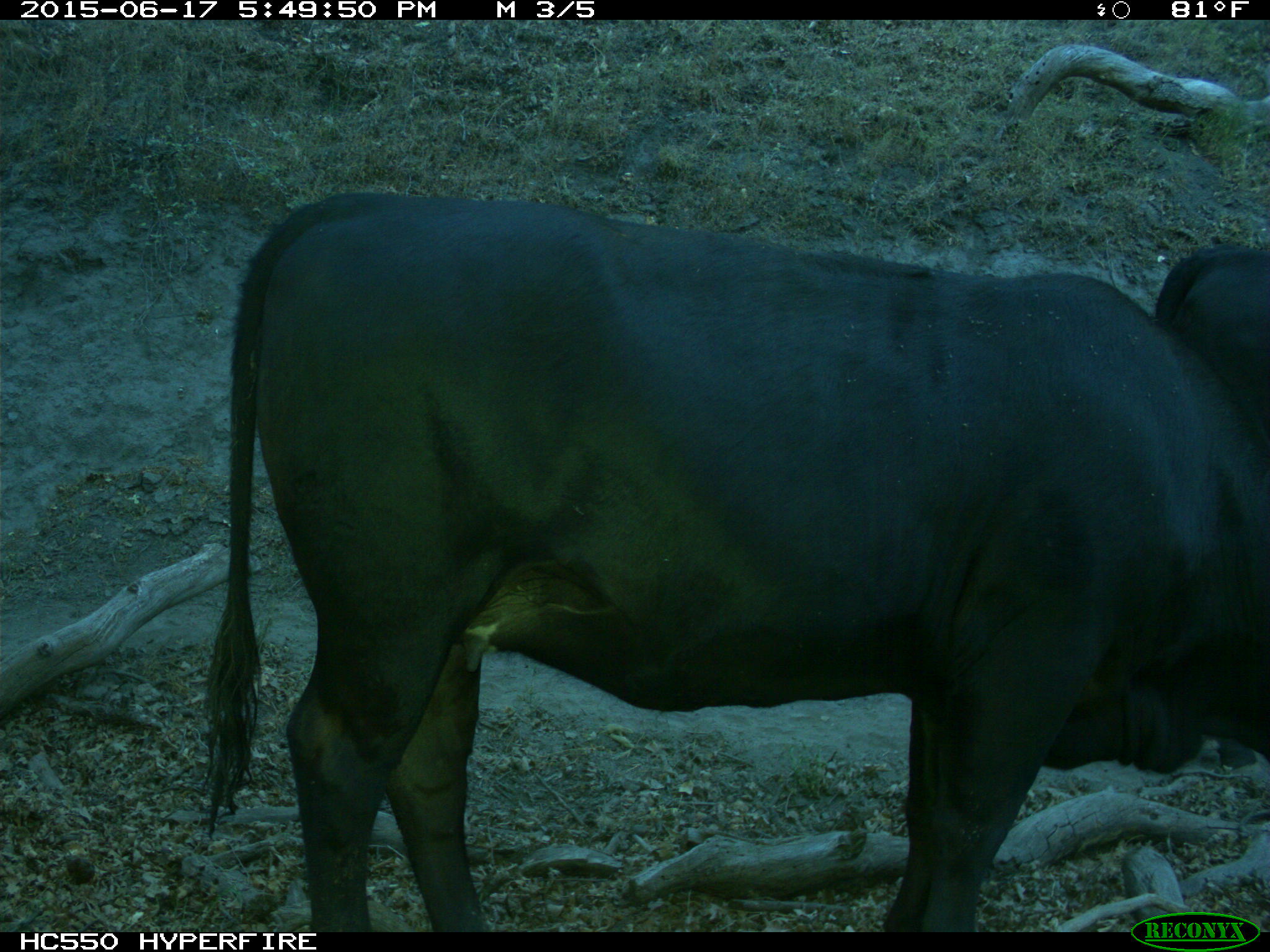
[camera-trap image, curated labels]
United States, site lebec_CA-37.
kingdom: Animalia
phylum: Chordata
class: Mammalia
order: Artiodactyla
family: Bovidae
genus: Bos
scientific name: Bos taurus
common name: domestic cow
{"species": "Bos taurus (domestic cow)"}